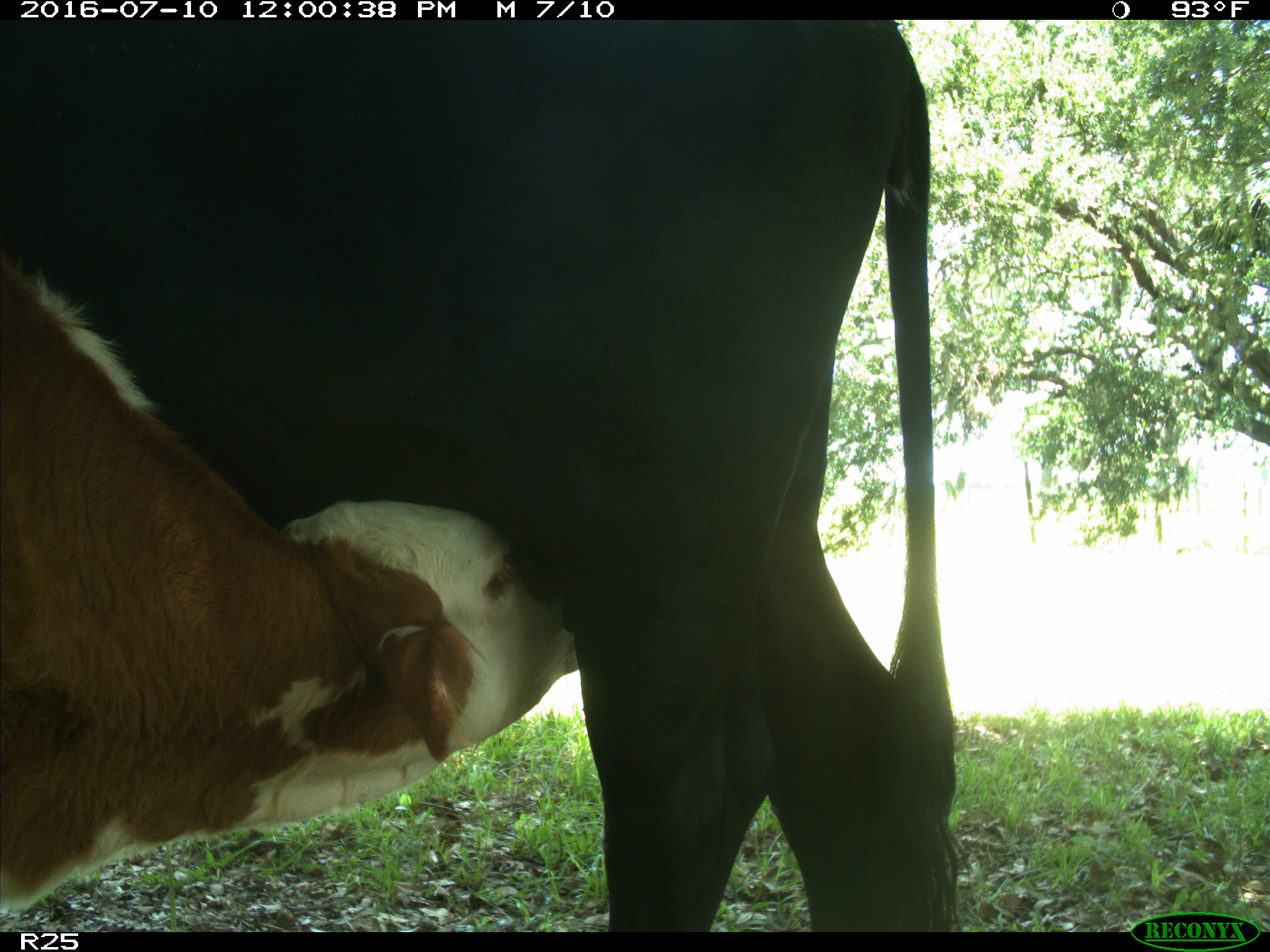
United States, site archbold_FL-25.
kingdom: Animalia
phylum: Chordata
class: Mammalia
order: Artiodactyla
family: Bovidae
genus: Bos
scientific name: Bos taurus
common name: domestic cow